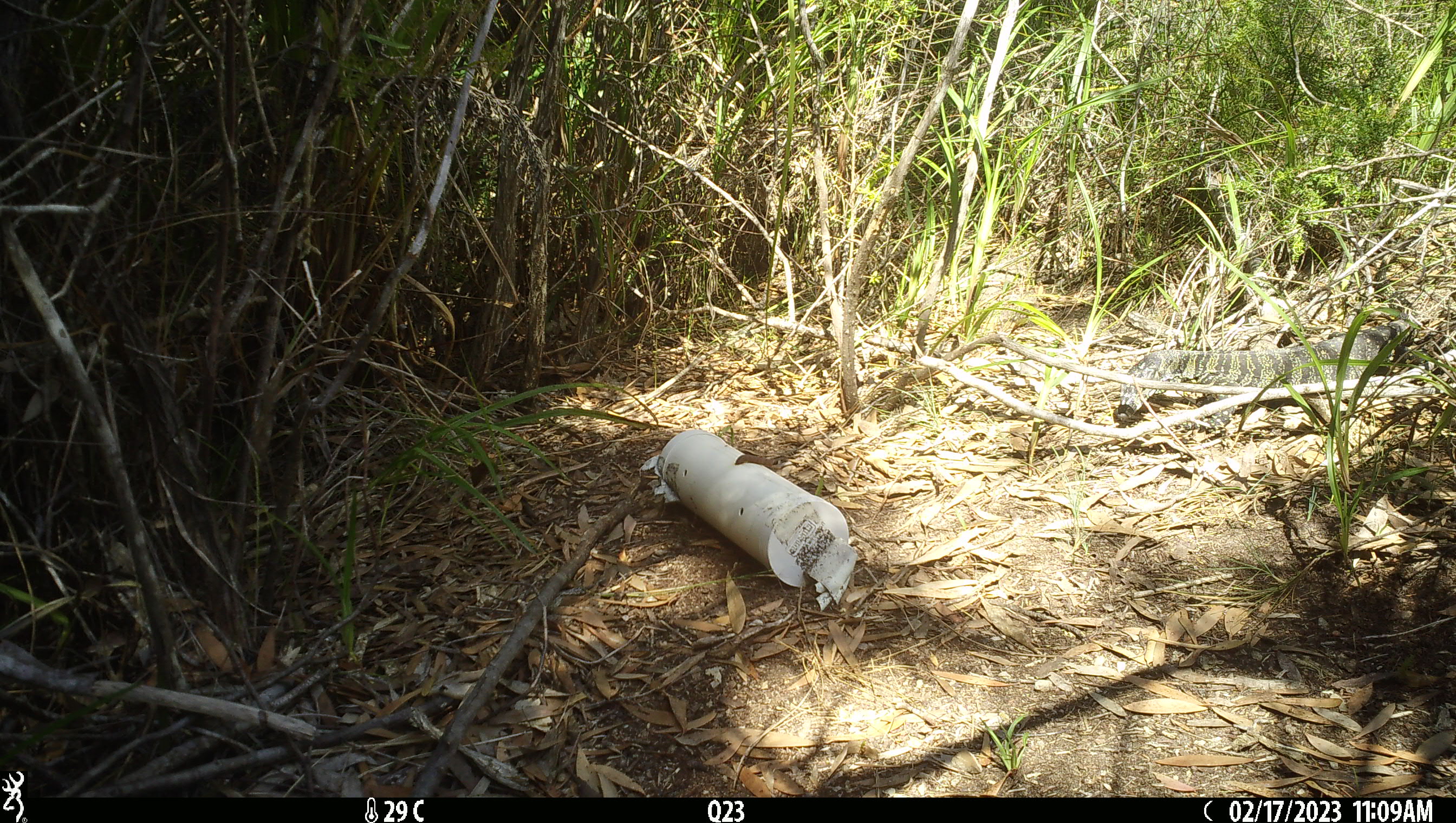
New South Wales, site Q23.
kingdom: Animalia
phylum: Chordata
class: Reptilia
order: Squamata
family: Varanidae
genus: Varanus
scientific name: Varanus varius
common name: lace monitor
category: goanna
Goanna (lace monitor) (Varanus varius).